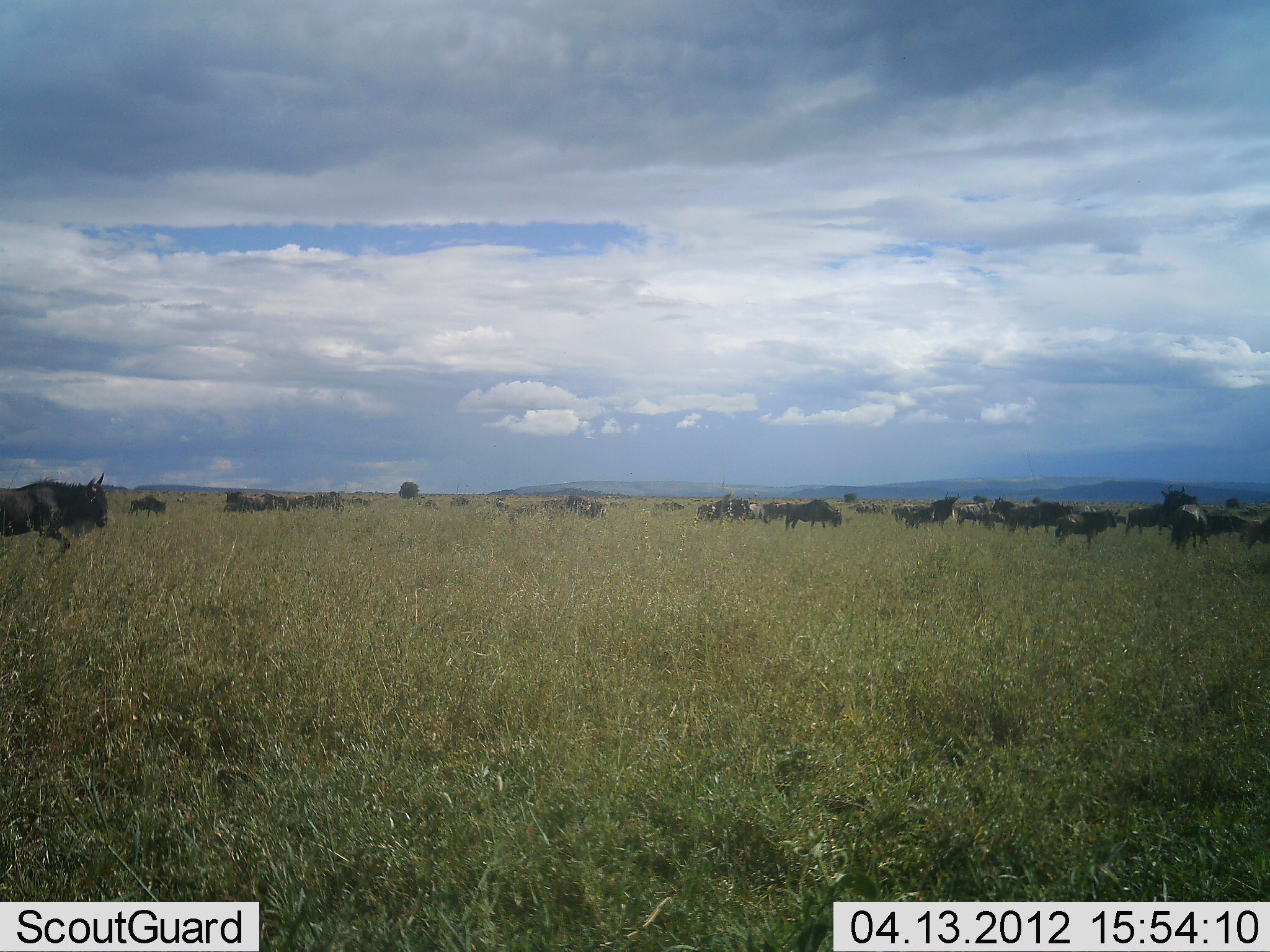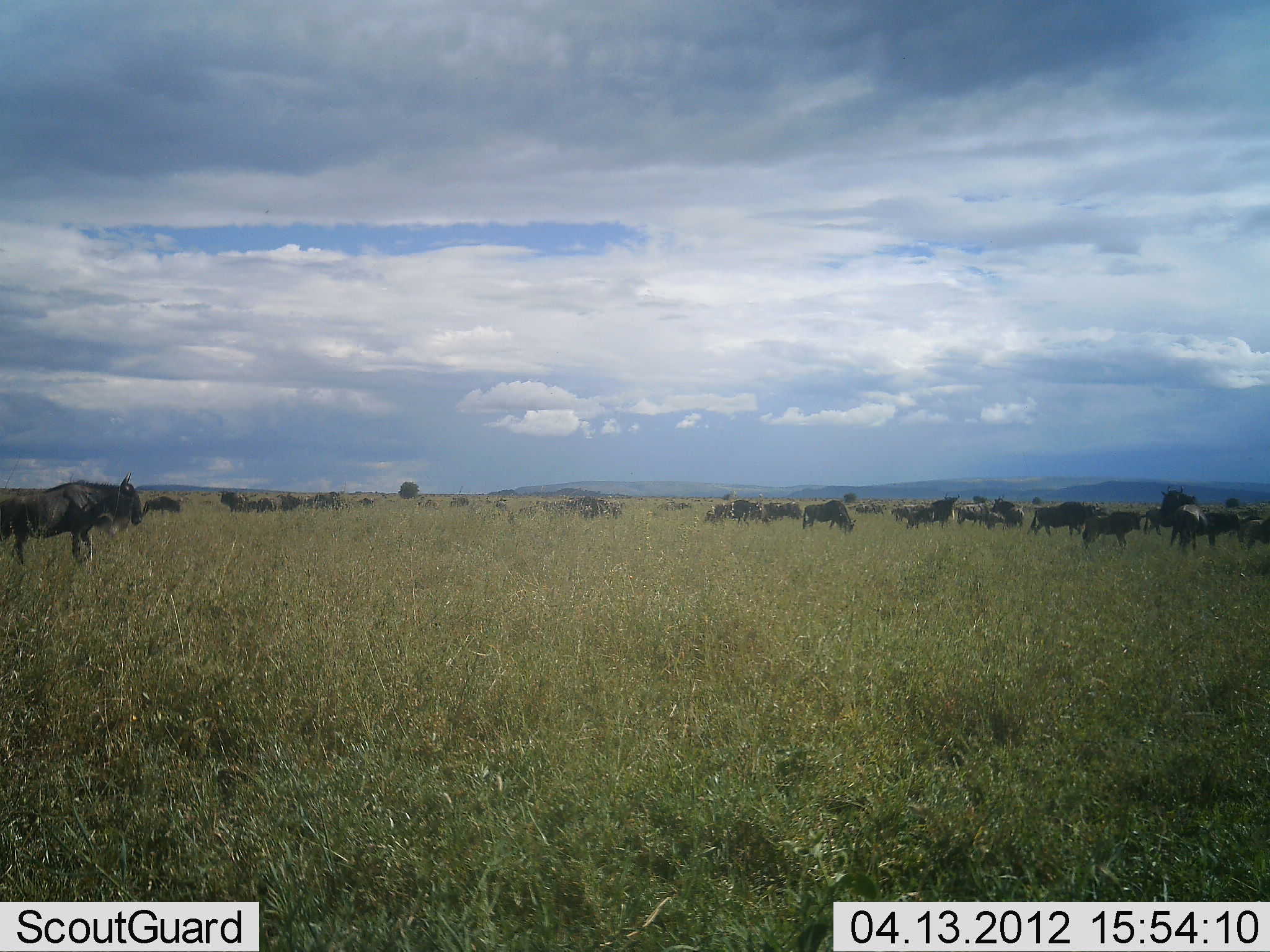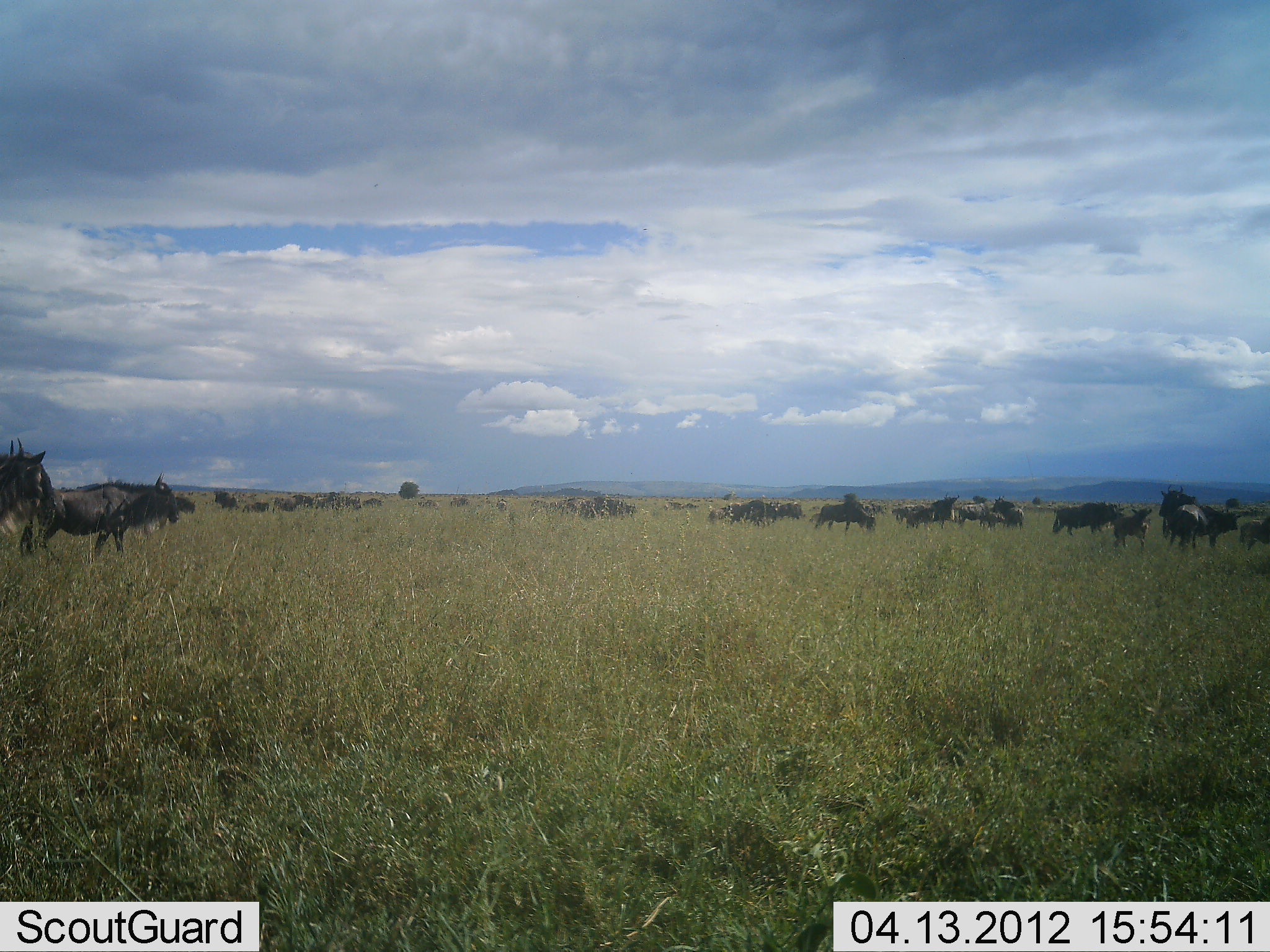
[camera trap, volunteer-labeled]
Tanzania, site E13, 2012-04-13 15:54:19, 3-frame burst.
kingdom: Animalia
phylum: Chordata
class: Mammalia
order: Artiodactyla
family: Bovidae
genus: Connochaetes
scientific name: Connochaetes taurinus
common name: blue wildebeest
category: wildebeest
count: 11-50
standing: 52%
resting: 0%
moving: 85%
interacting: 7%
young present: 15%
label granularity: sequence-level